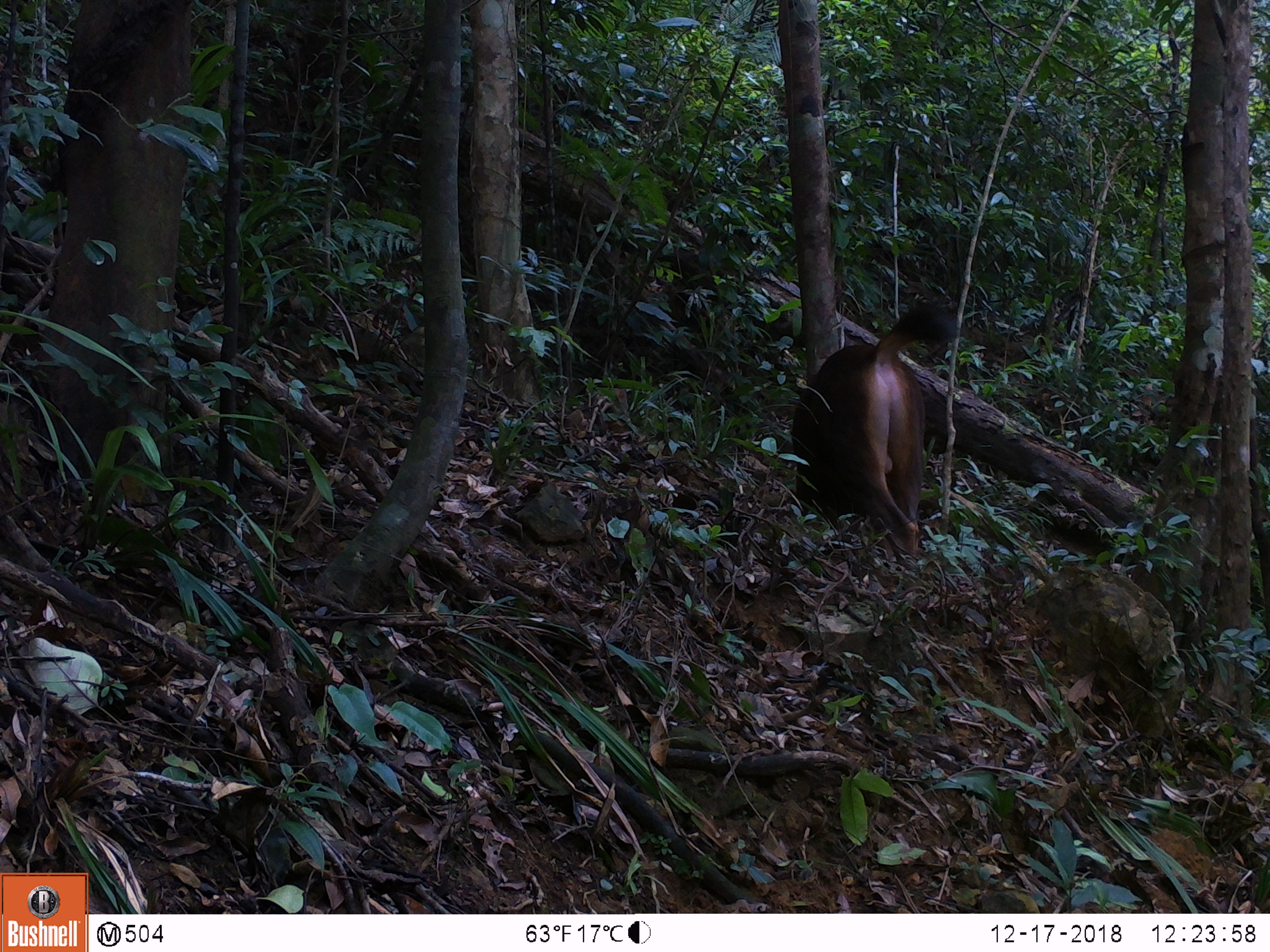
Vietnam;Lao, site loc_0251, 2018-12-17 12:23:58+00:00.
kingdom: Animalia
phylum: Chordata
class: Mammalia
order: Artiodactyla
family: Cervidae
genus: Rusa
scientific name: Rusa unicolor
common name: sambar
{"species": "sambar (Rusa unicolor)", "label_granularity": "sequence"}